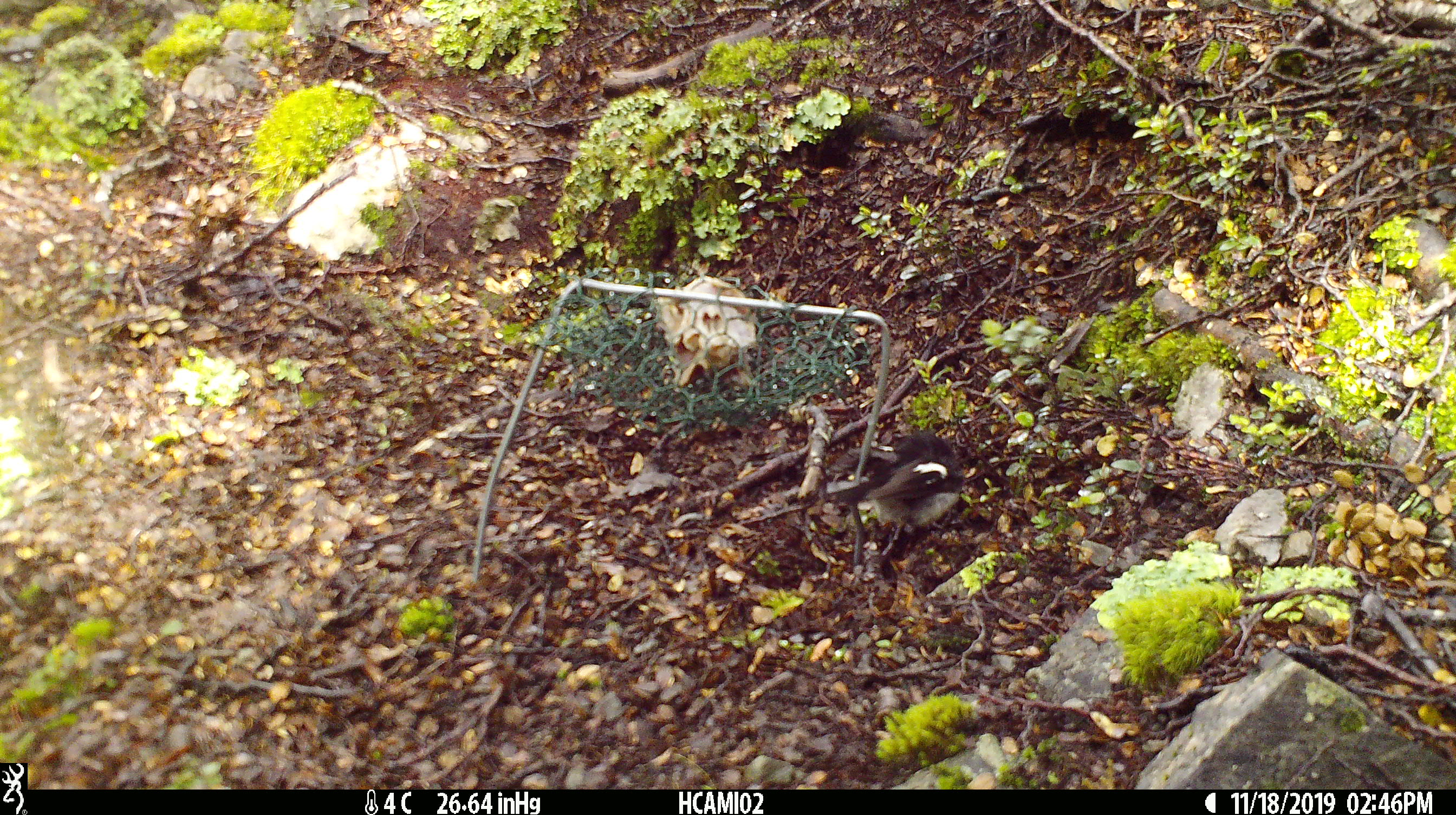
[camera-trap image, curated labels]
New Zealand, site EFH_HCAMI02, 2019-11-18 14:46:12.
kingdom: Animalia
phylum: Chordata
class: Aves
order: Passeriformes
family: Petroicidae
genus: Petroica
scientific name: Petroica macrocephala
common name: tomtit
Tomtit (Petroica macrocephala).